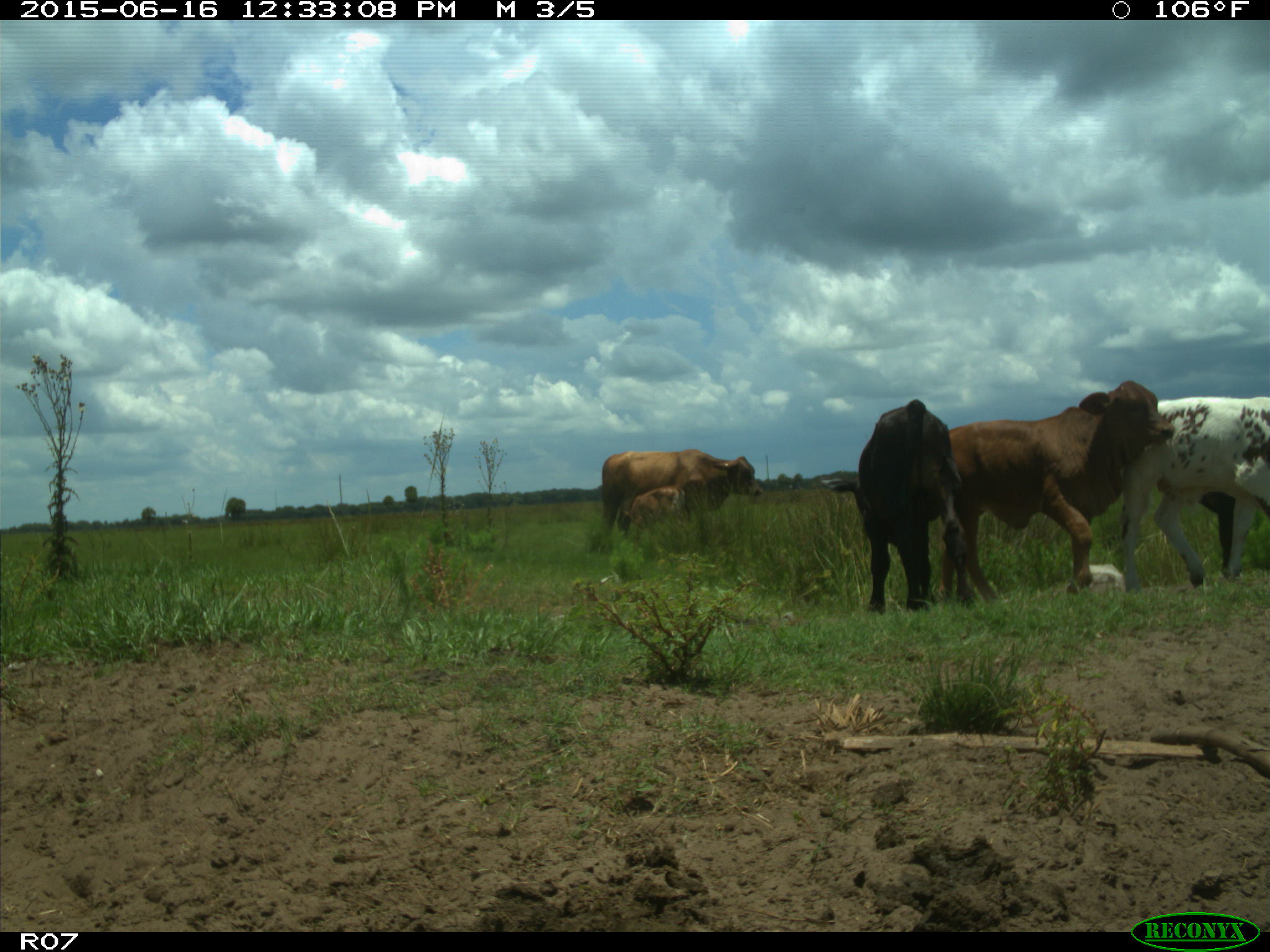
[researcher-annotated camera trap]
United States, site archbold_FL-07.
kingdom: Animalia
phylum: Chordata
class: Mammalia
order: Artiodactyla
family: Bovidae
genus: Bos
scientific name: Bos taurus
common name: domestic cow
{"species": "Bos taurus (domestic cow)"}